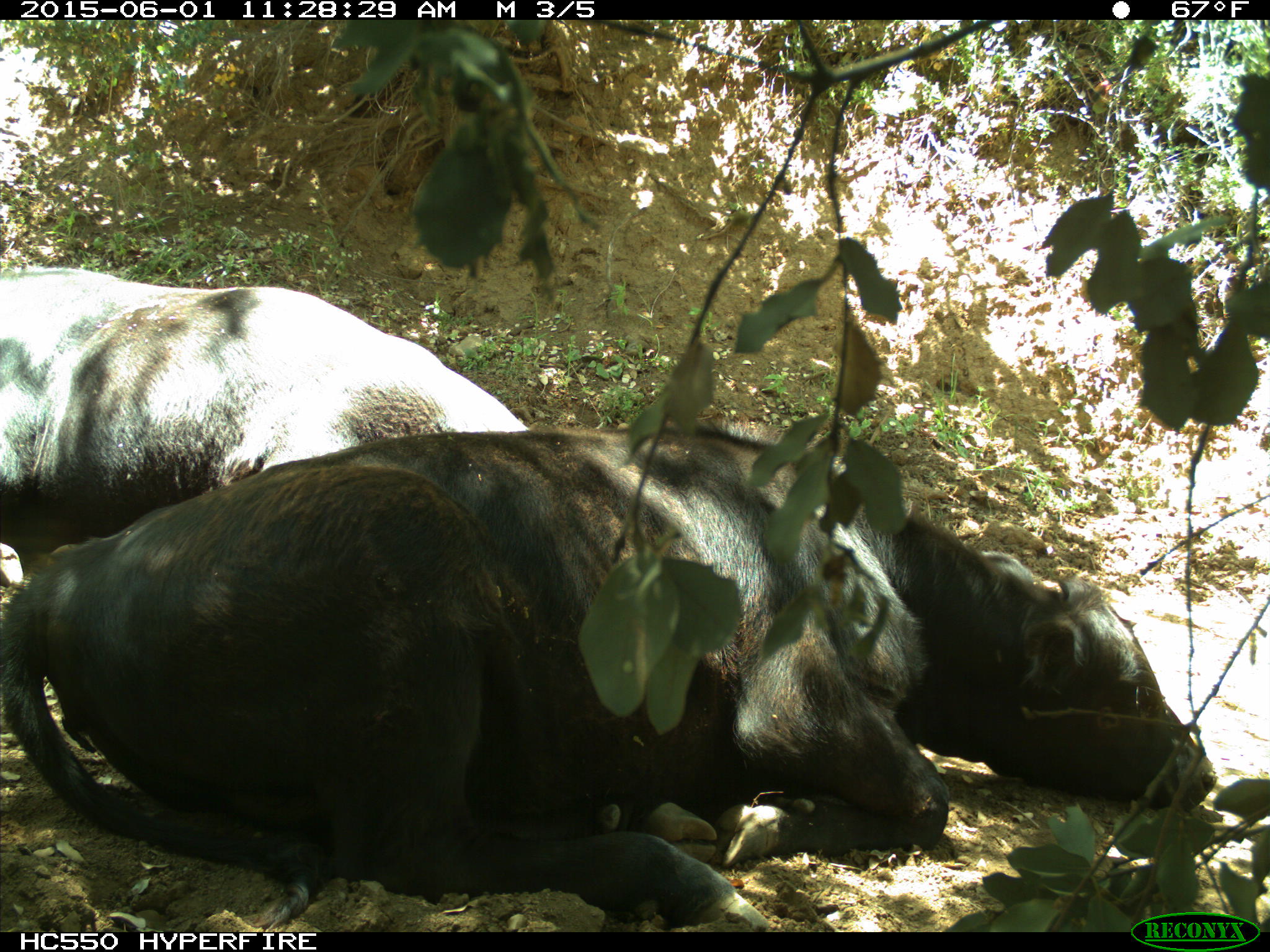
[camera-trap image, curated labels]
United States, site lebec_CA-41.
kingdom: Animalia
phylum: Chordata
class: Mammalia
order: Artiodactyla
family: Bovidae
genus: Bos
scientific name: Bos taurus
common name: domestic cow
Bos taurus (domestic cow).